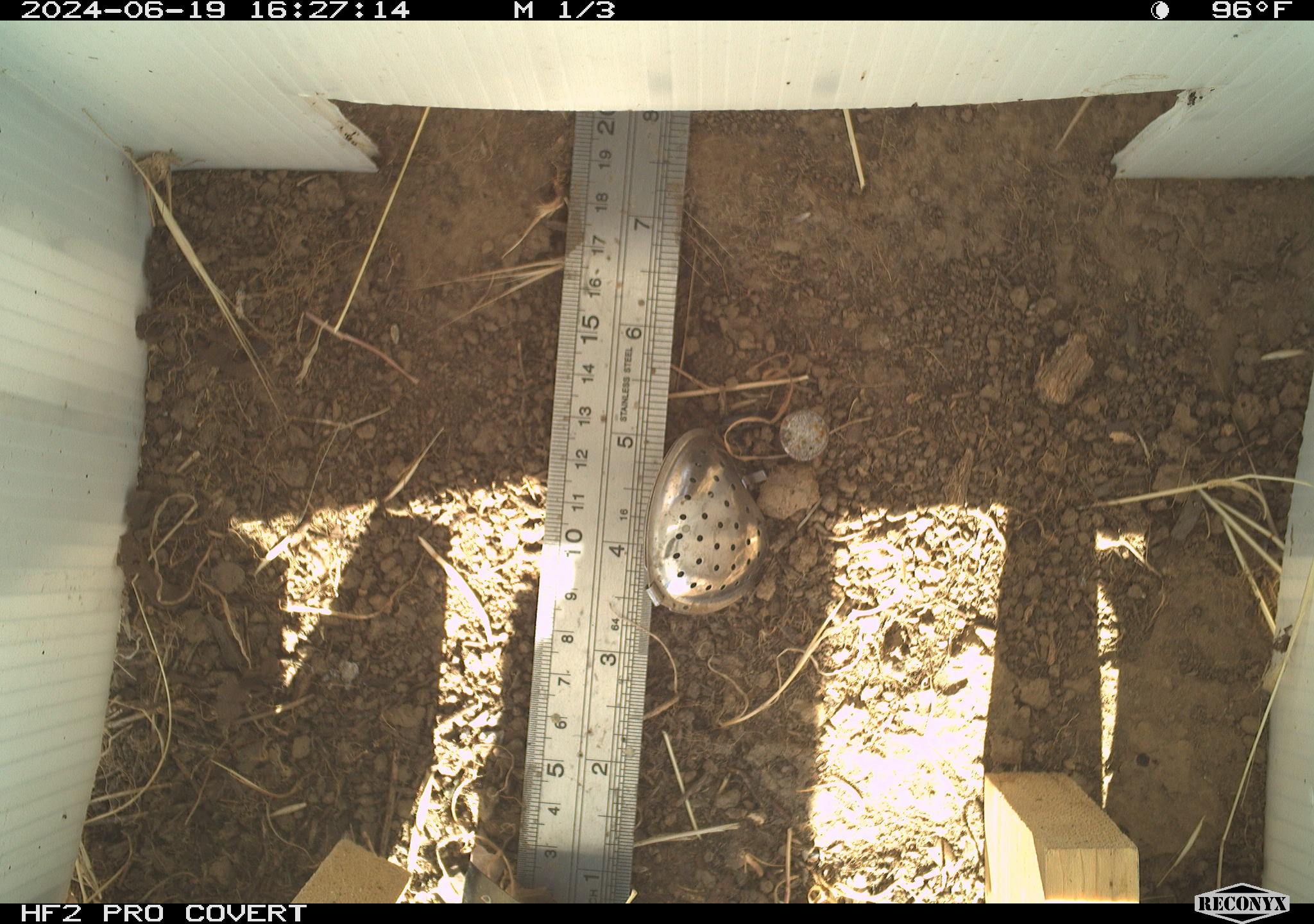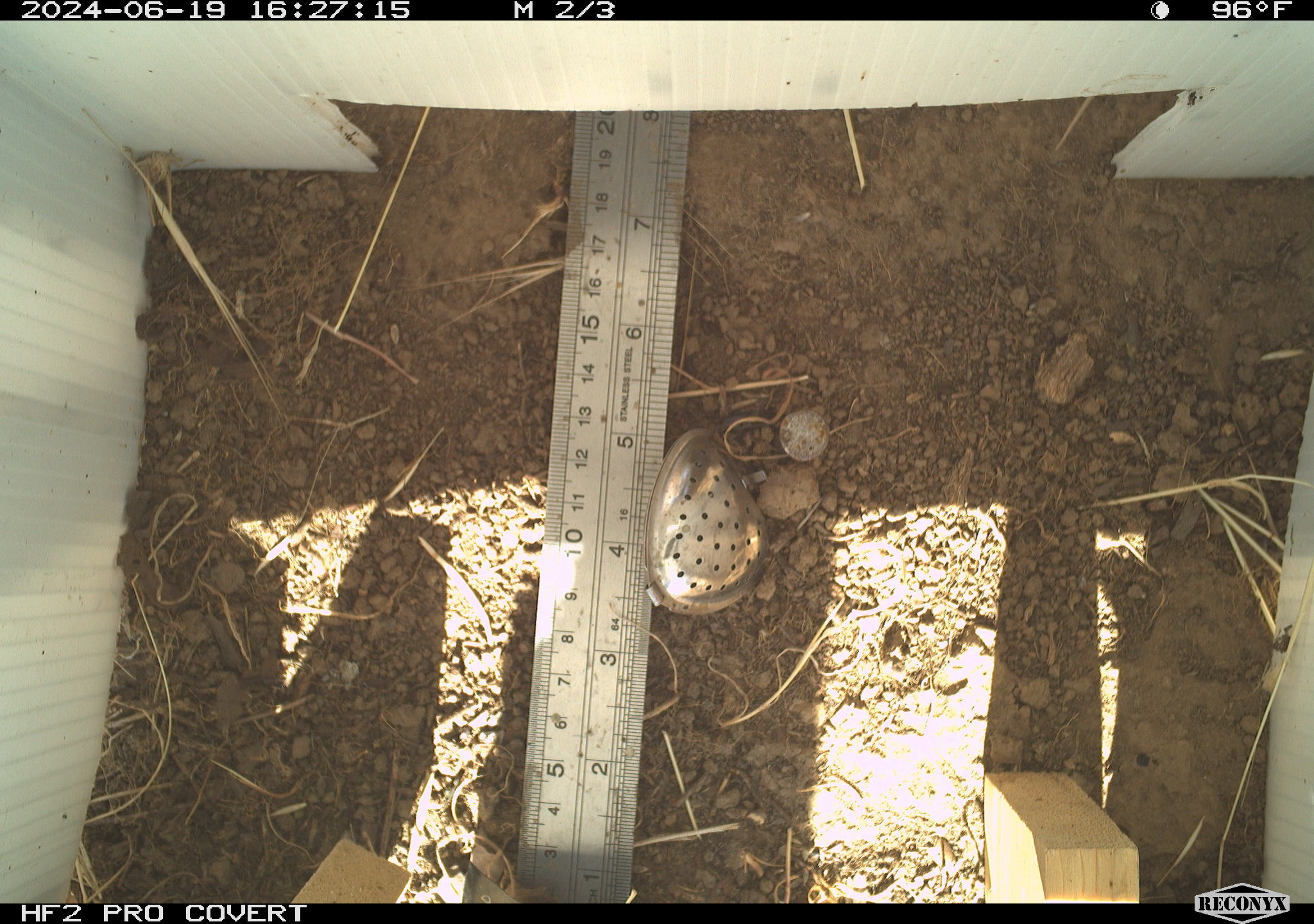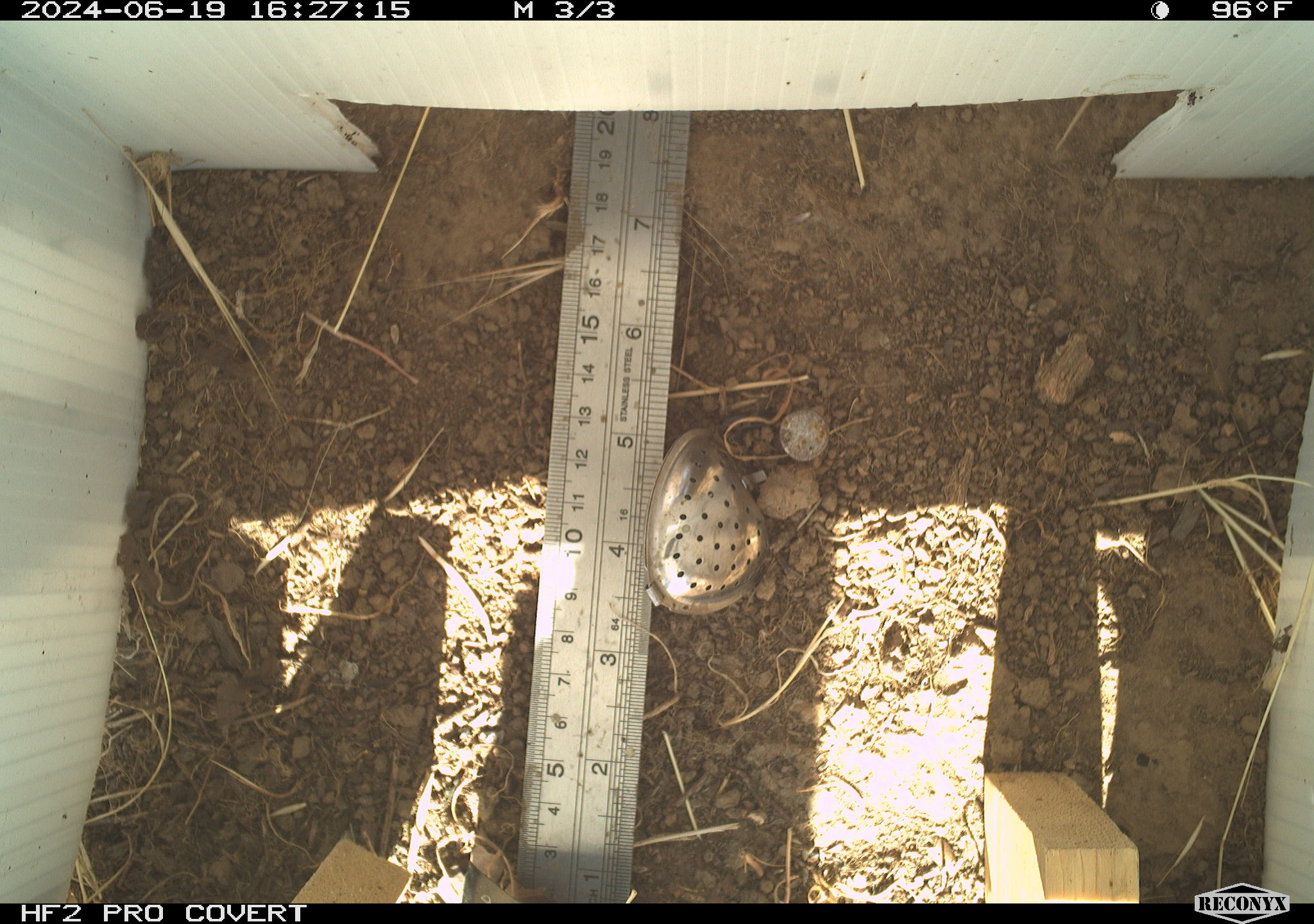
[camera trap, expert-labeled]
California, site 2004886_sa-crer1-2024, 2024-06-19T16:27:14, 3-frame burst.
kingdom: Animalia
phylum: Arthropoda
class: Insecta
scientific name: Insecta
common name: insect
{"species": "insect (Insecta)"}